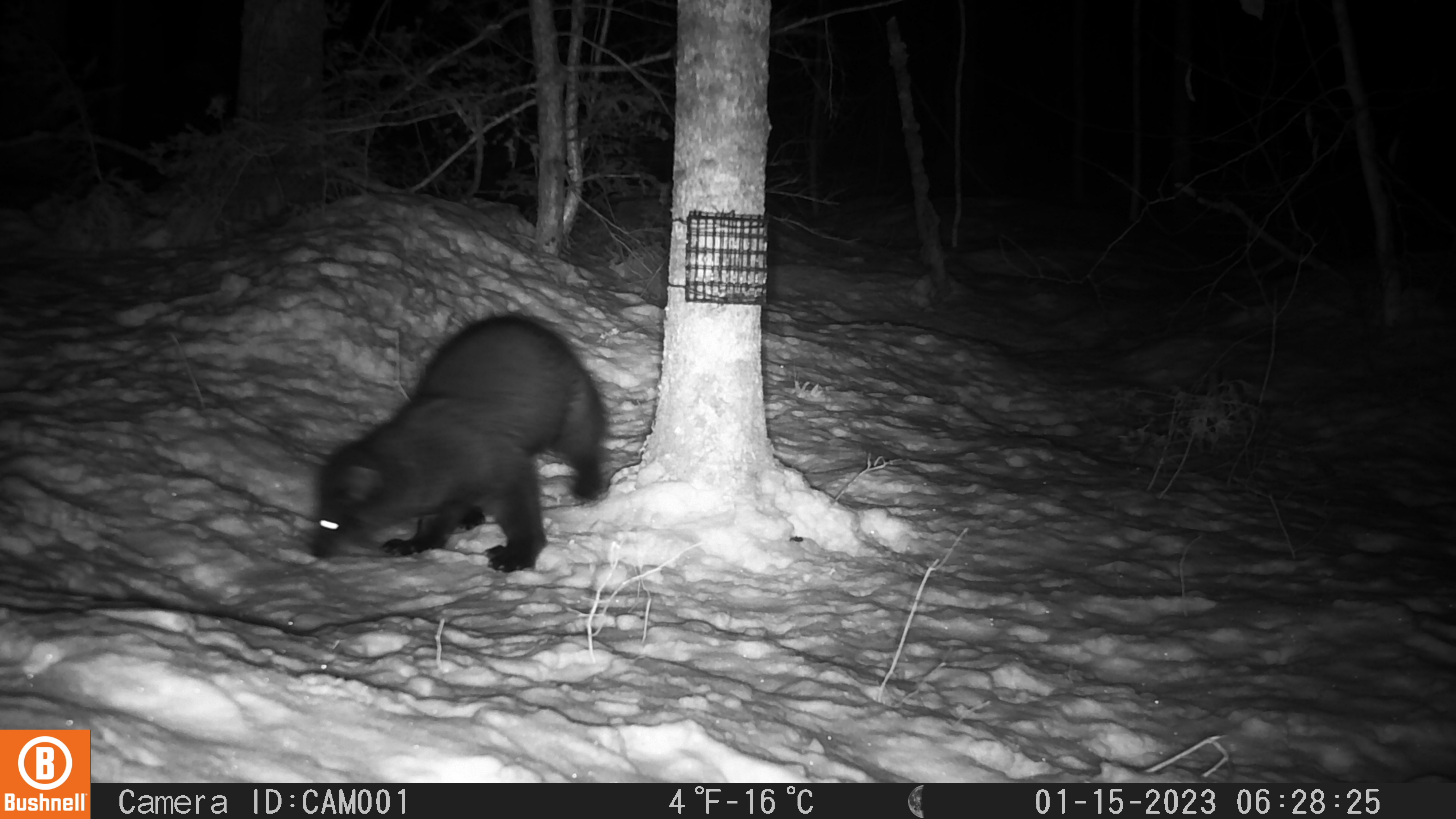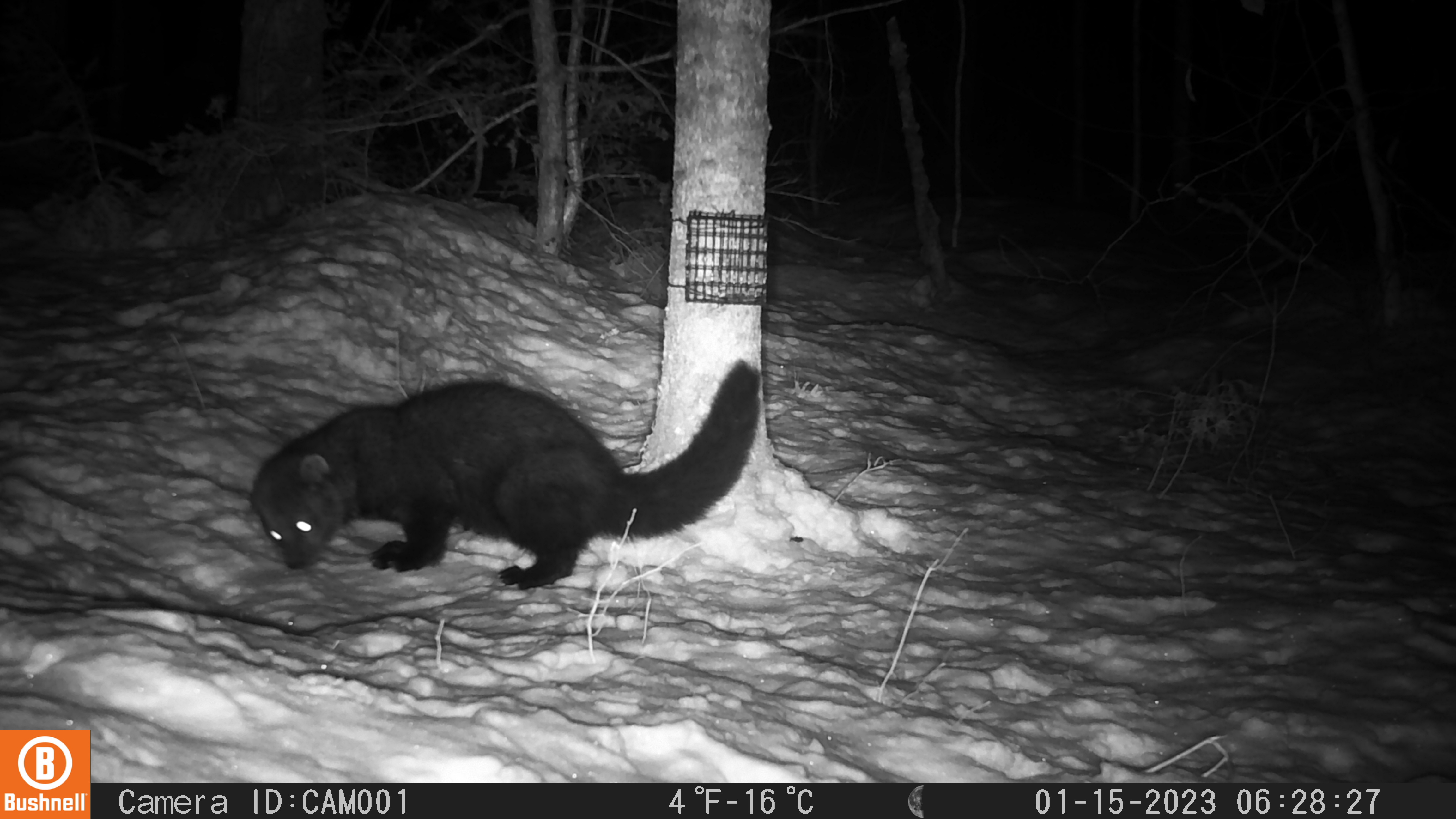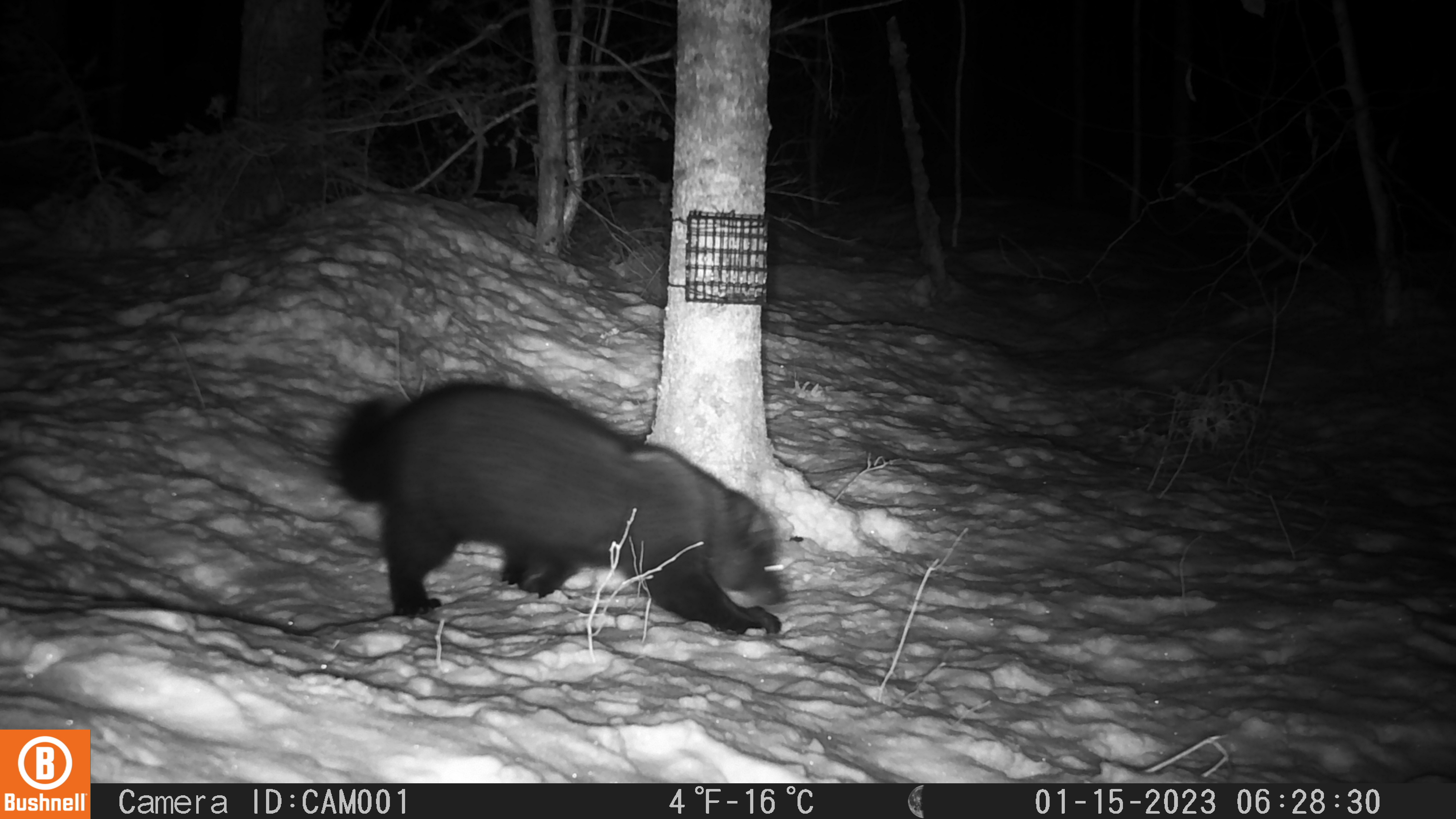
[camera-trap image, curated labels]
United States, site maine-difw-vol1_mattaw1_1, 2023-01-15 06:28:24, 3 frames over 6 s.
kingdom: Animalia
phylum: Chordata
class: Mammalia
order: Carnivora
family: Mustelidae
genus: Pekania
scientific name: Pekania pennanti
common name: fisher